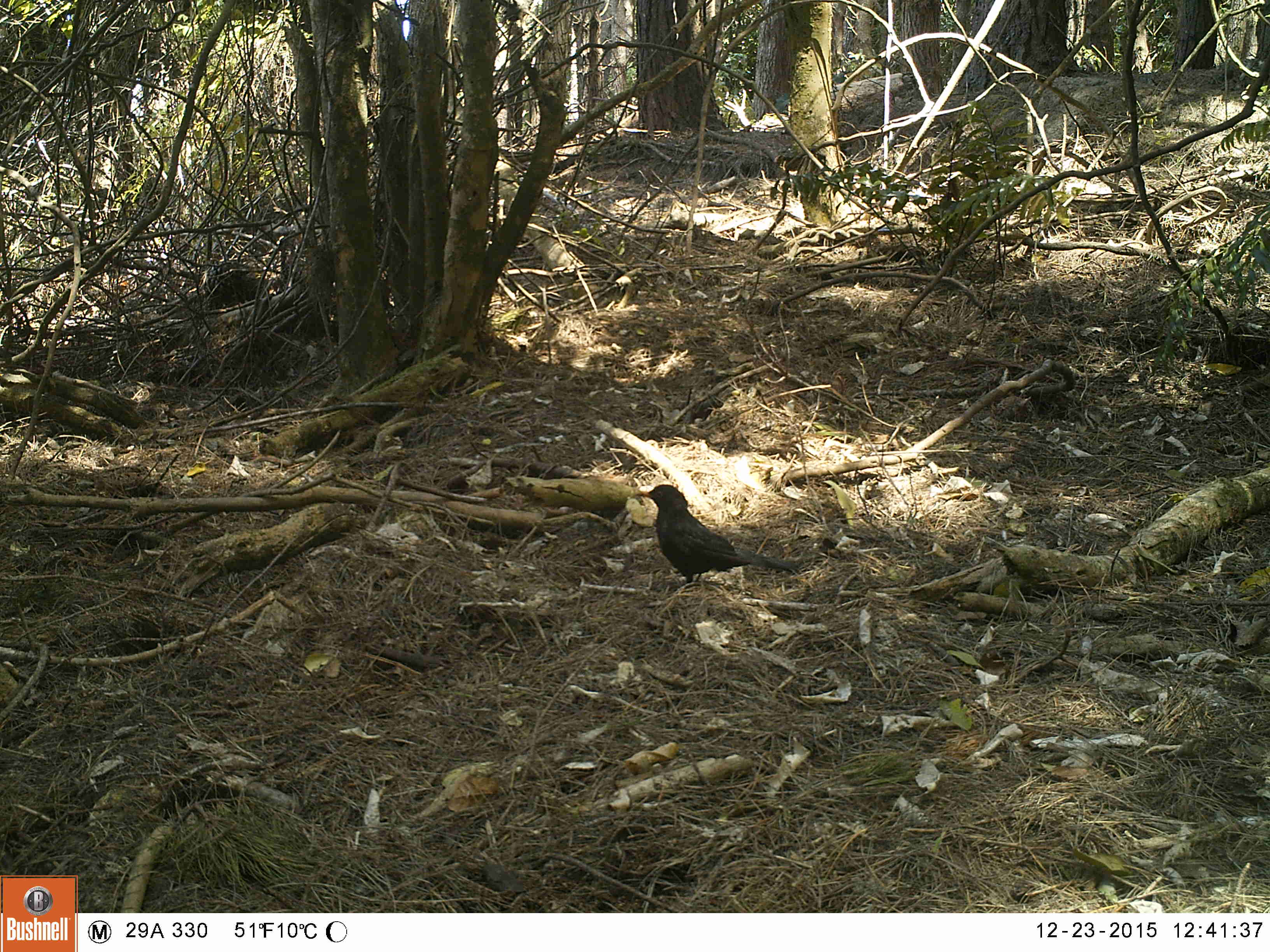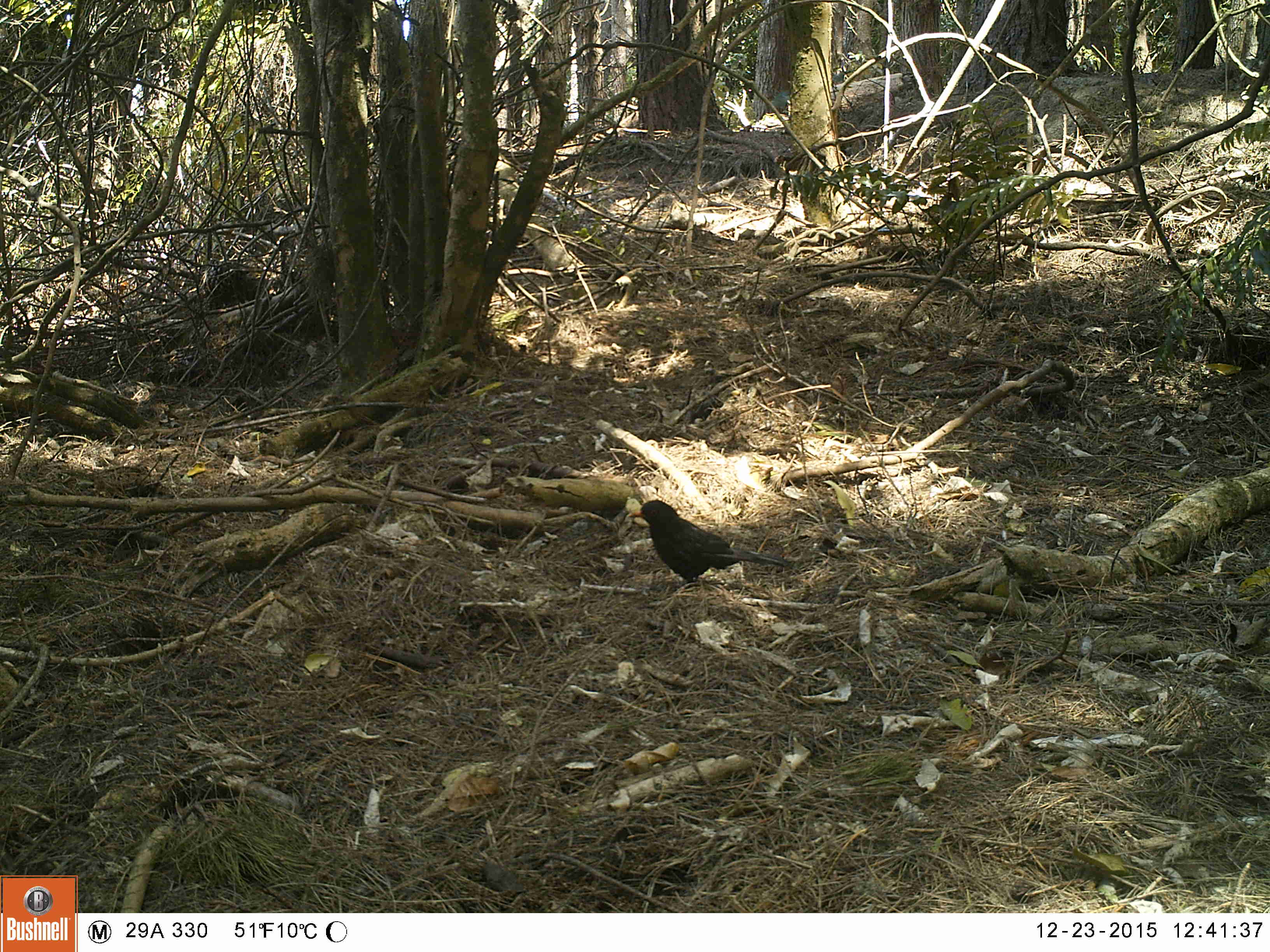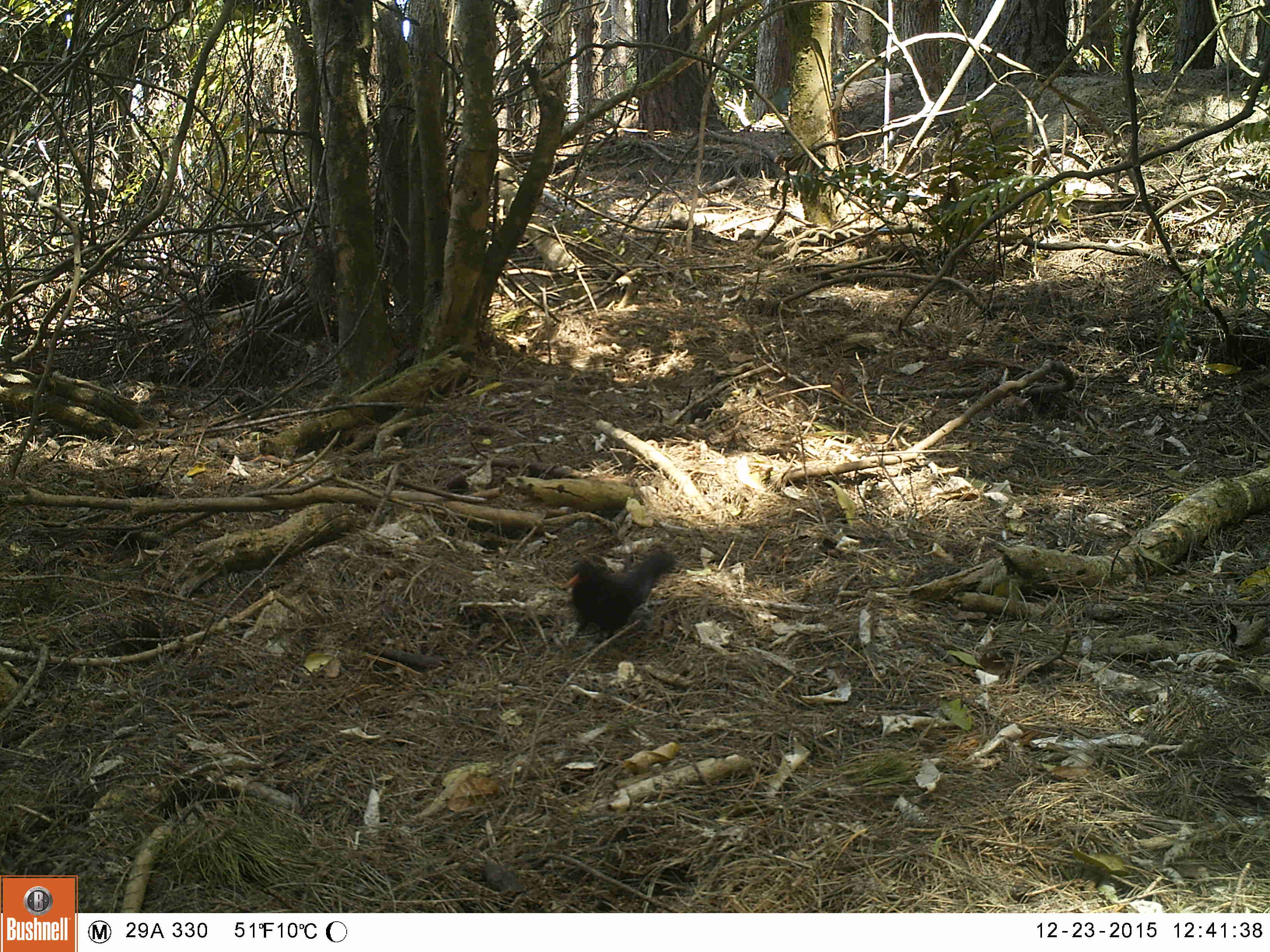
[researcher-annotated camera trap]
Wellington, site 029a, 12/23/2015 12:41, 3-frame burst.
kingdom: Animalia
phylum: Chordata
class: Aves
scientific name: Aves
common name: bird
Bird (Aves).